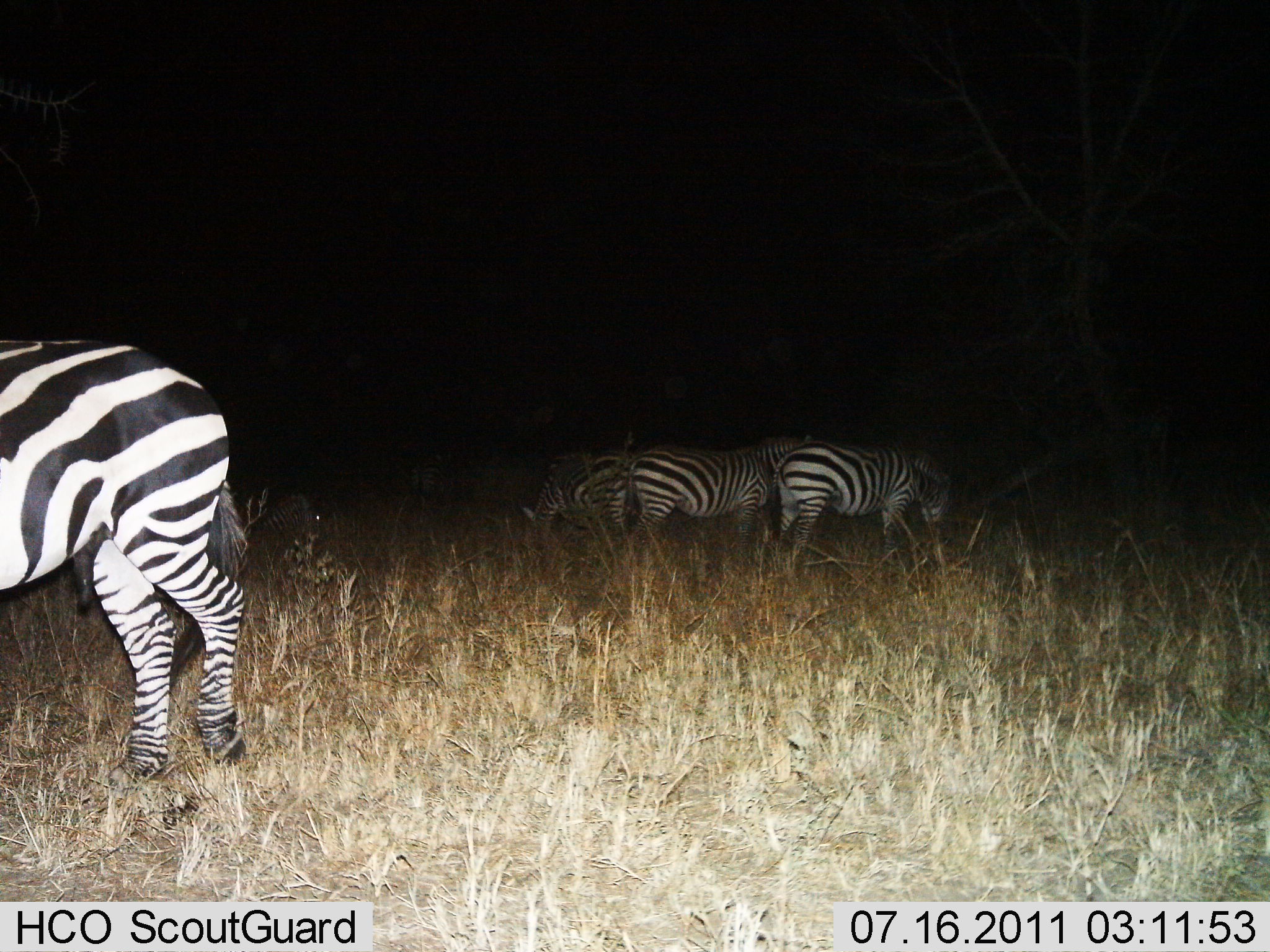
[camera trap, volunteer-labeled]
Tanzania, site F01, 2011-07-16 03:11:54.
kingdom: Animalia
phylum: Chordata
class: Mammalia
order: Perissodactyla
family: Equidae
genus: Equus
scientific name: Equus quagga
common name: plains zebra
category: zebra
Zebra (plains zebra) (Equus quagga), count 4. Behavior (volunteer vote fractions): standing 73%, resting 0%, moving 36%, interacting 0%. Young present (vote fraction): 0%. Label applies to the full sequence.